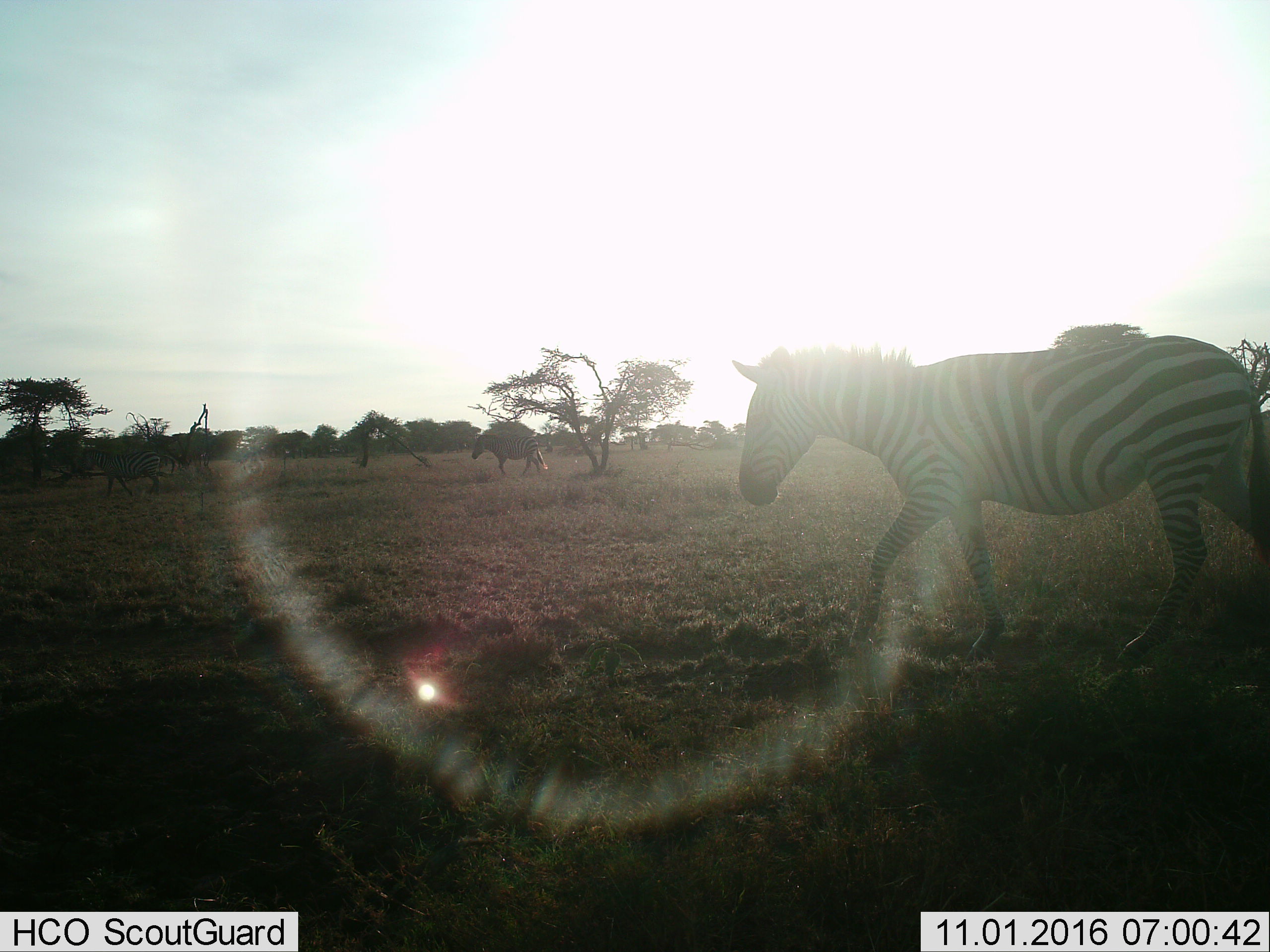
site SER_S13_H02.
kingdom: Animalia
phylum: Chordata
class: Mammalia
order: Perissodactyla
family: Equidae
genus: Equus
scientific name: Equus quagga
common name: plains zebra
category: zebraplains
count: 2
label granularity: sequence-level